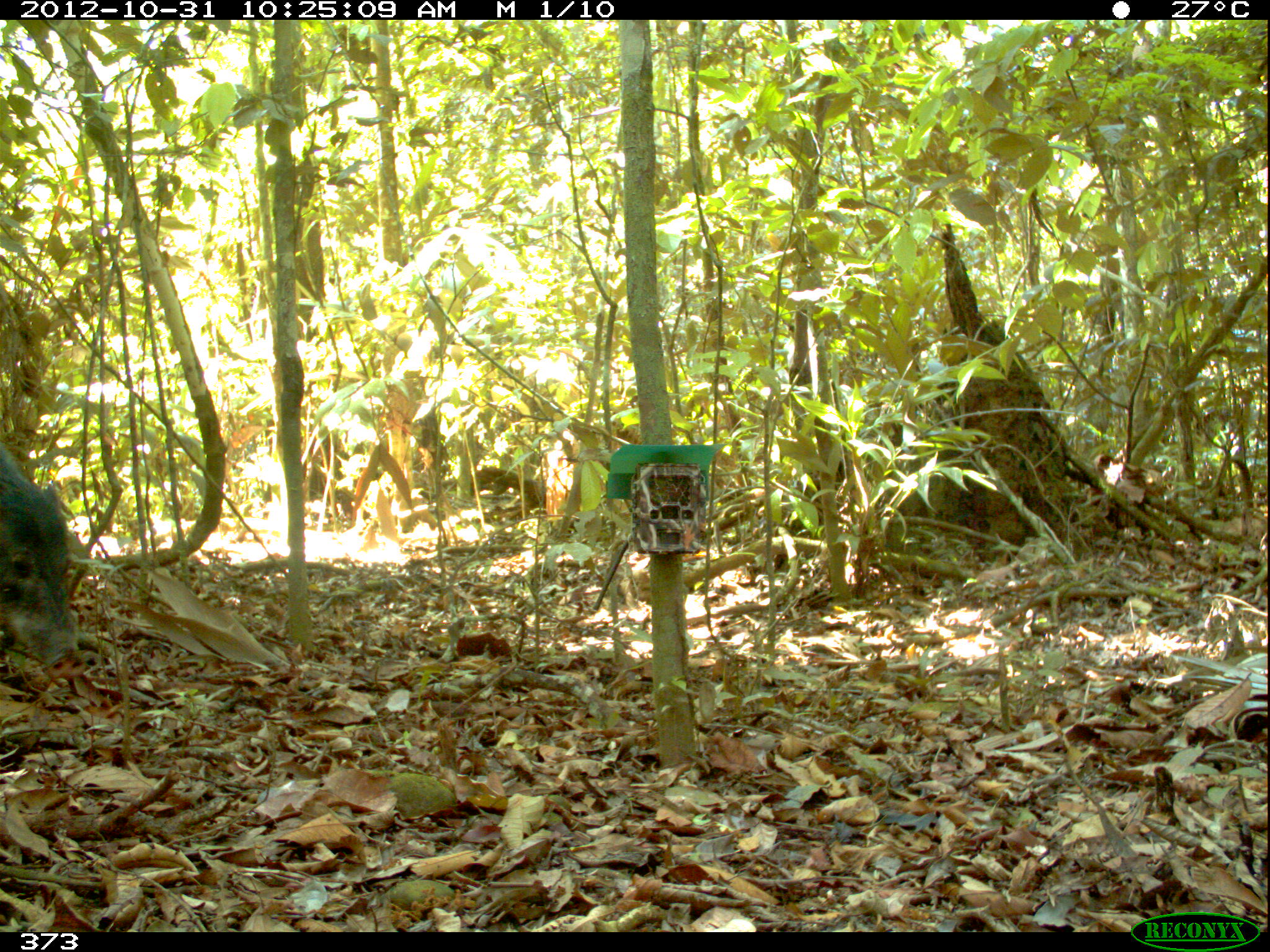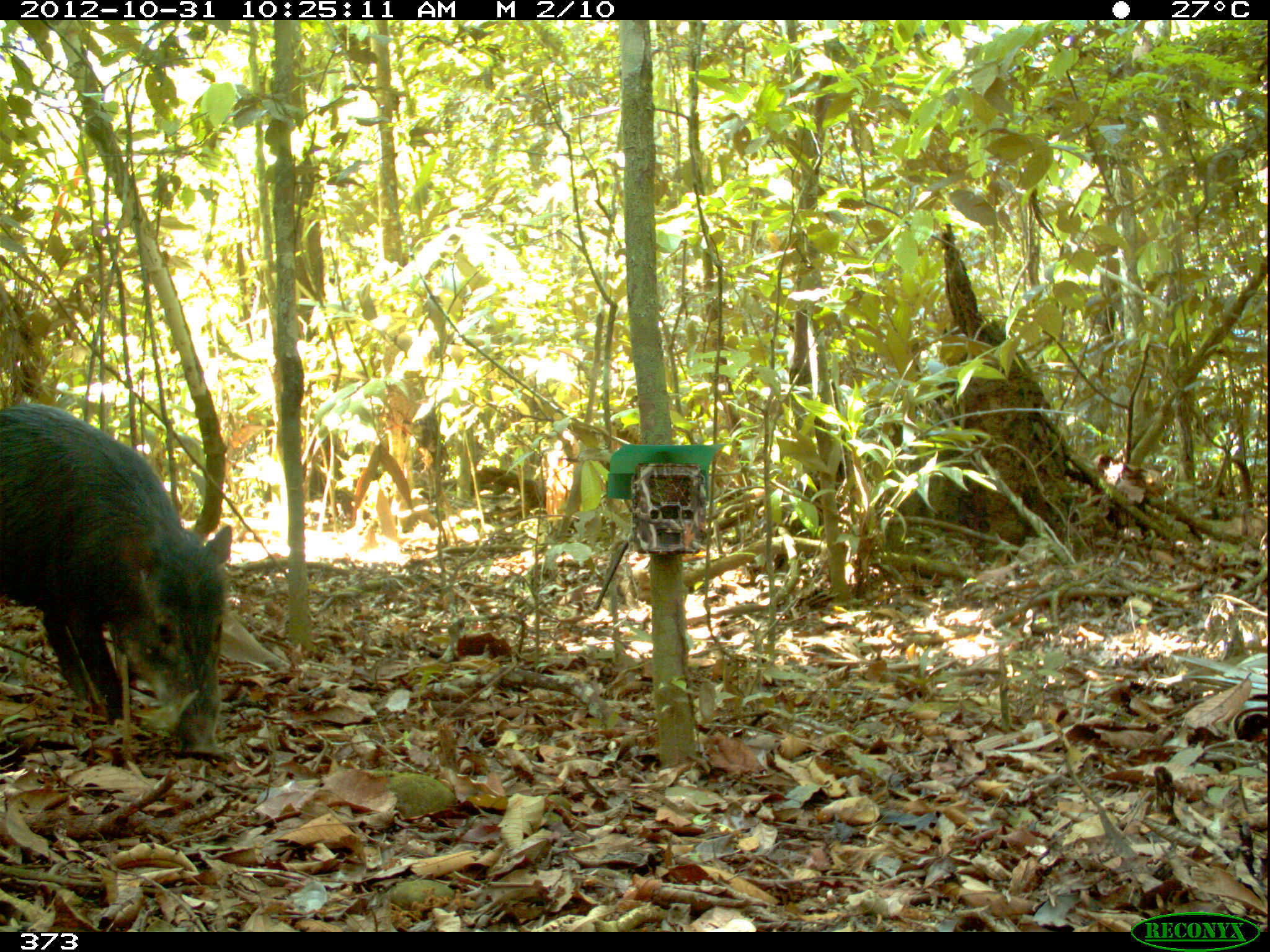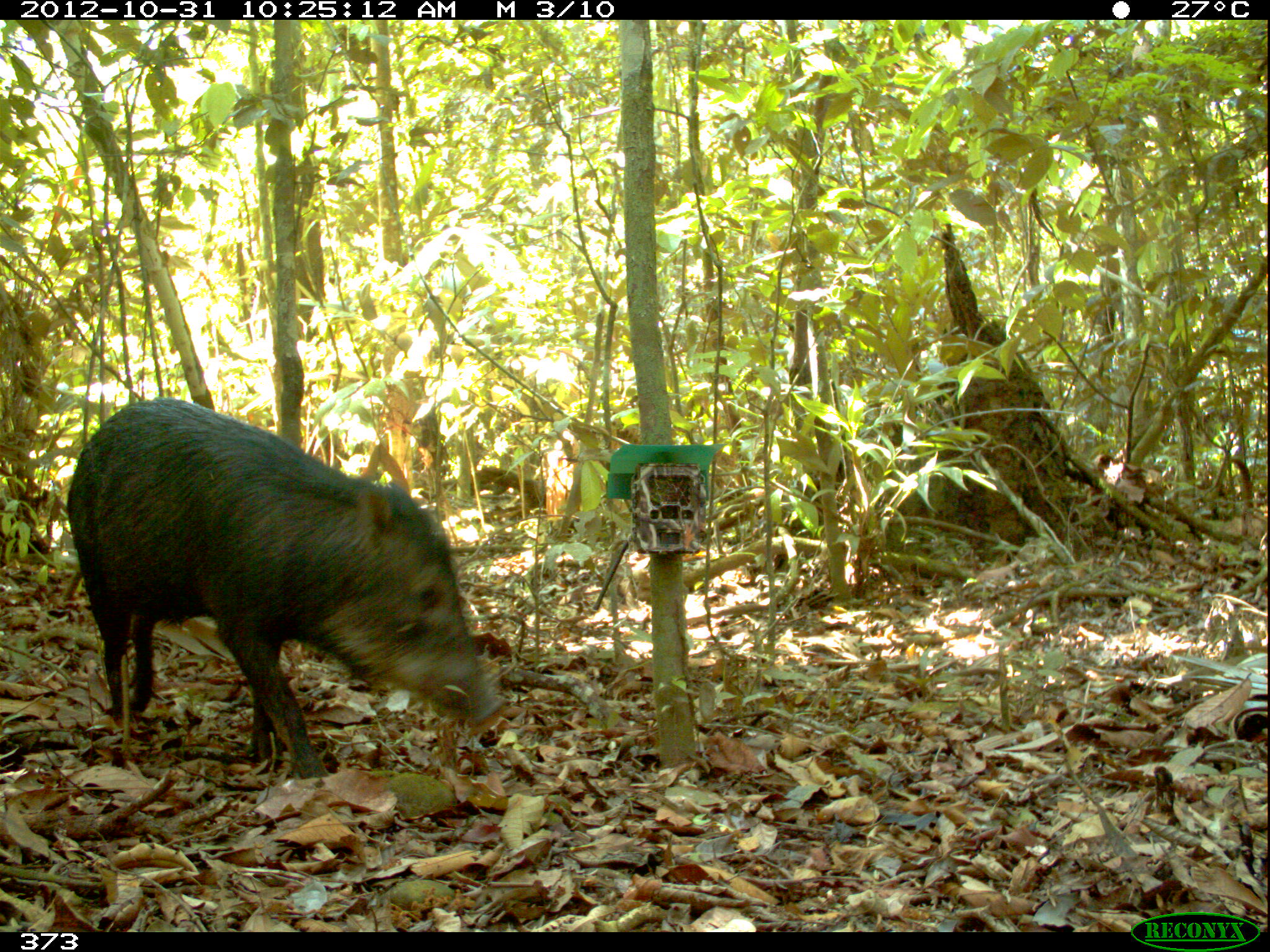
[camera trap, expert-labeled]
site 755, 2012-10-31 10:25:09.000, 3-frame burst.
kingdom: Animalia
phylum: Chordata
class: Mammalia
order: Artiodactyla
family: Tayassuidae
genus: Tayassu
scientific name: Tayassu pecari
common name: white-lipped peccary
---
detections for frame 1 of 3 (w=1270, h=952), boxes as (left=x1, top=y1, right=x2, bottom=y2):
tayassu pecari: (left=0, top=442, right=87, bottom=678)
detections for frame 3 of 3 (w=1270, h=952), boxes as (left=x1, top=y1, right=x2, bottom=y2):
tayassu pecari: (left=65, top=395, right=505, bottom=791)